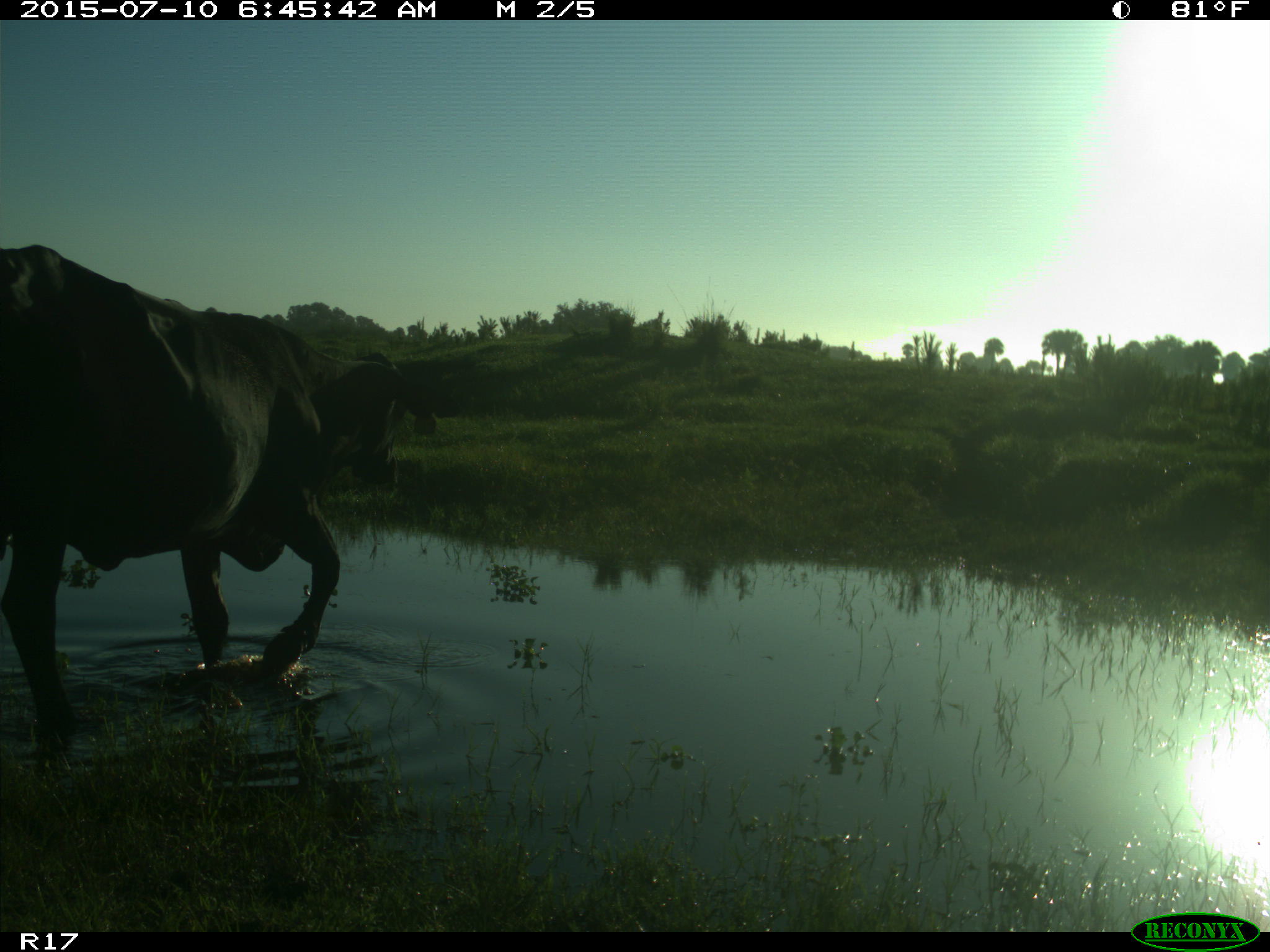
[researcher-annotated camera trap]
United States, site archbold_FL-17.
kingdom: Animalia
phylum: Chordata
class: Mammalia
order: Artiodactyla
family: Bovidae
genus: Bos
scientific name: Bos taurus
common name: domestic cow